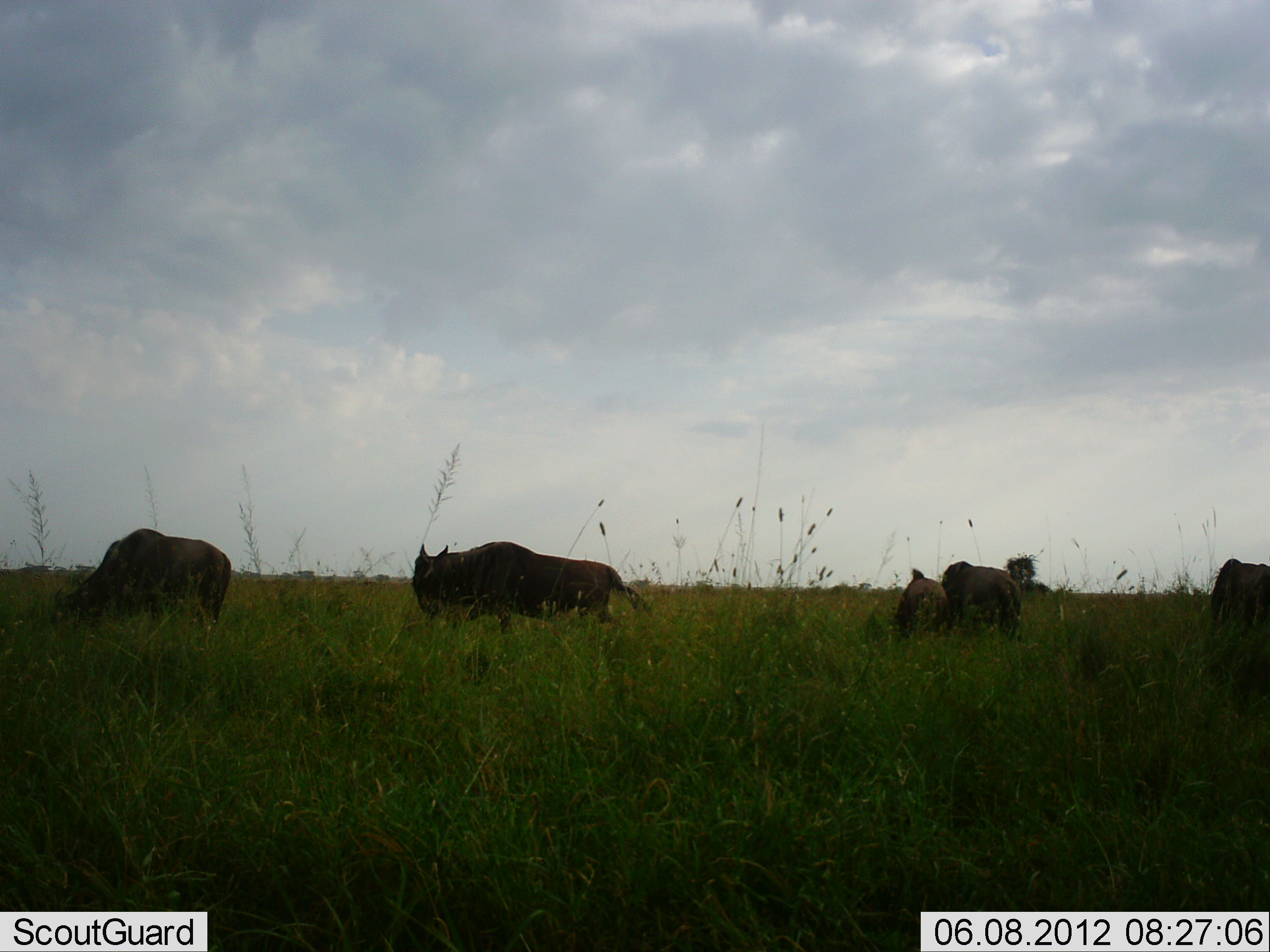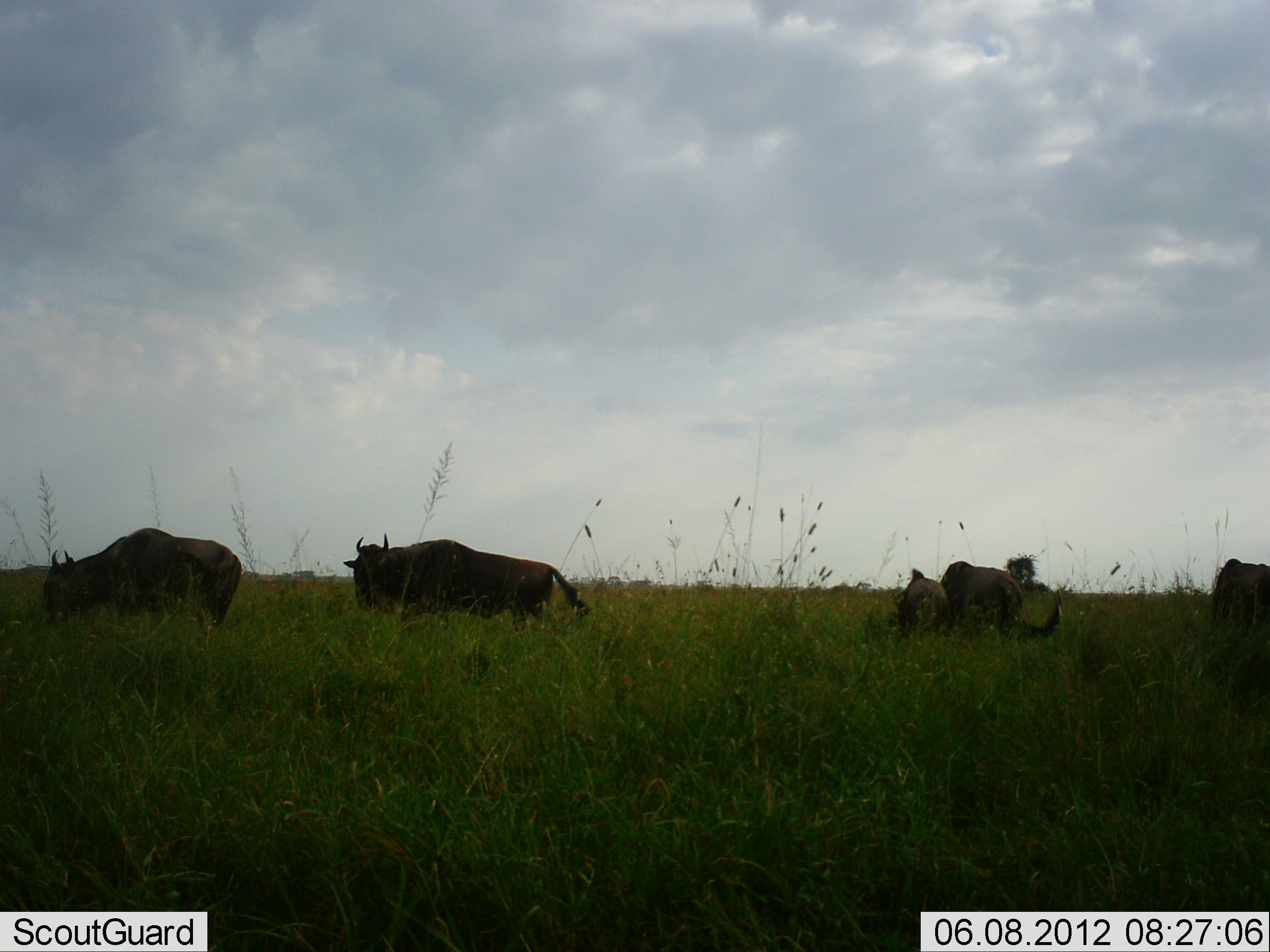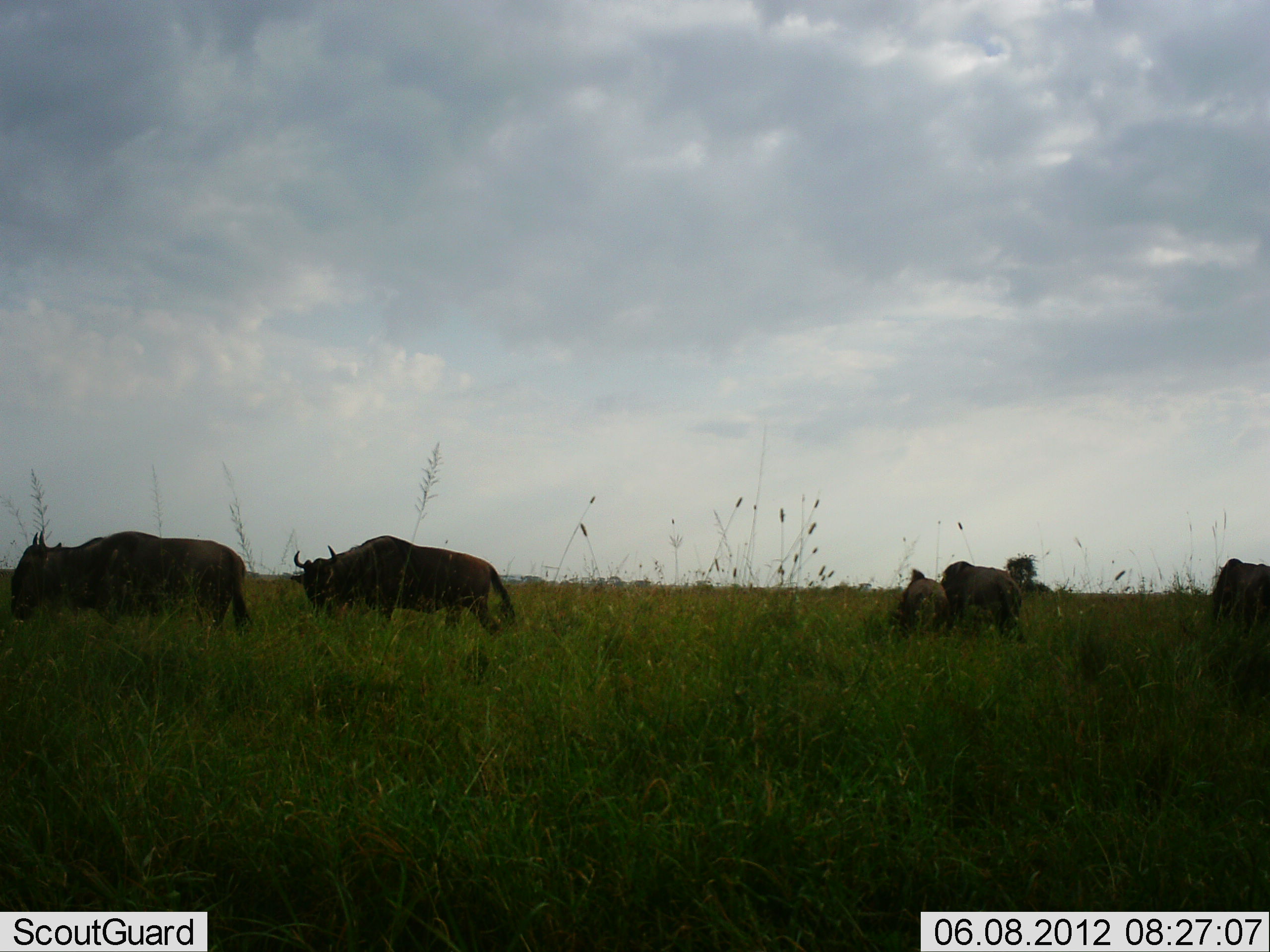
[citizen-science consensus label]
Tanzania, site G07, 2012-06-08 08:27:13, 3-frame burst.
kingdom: Animalia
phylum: Chordata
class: Mammalia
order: Artiodactyla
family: Bovidae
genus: Connochaetes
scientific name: Connochaetes taurinus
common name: blue wildebeest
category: wildebeest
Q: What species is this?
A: Wildebeest (blue wildebeest) (Connochaetes taurinus).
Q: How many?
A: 5.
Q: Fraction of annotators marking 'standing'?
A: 40%.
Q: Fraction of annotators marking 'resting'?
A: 0%.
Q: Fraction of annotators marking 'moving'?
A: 70%.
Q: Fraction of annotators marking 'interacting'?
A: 0%.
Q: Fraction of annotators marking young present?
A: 0%.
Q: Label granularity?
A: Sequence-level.